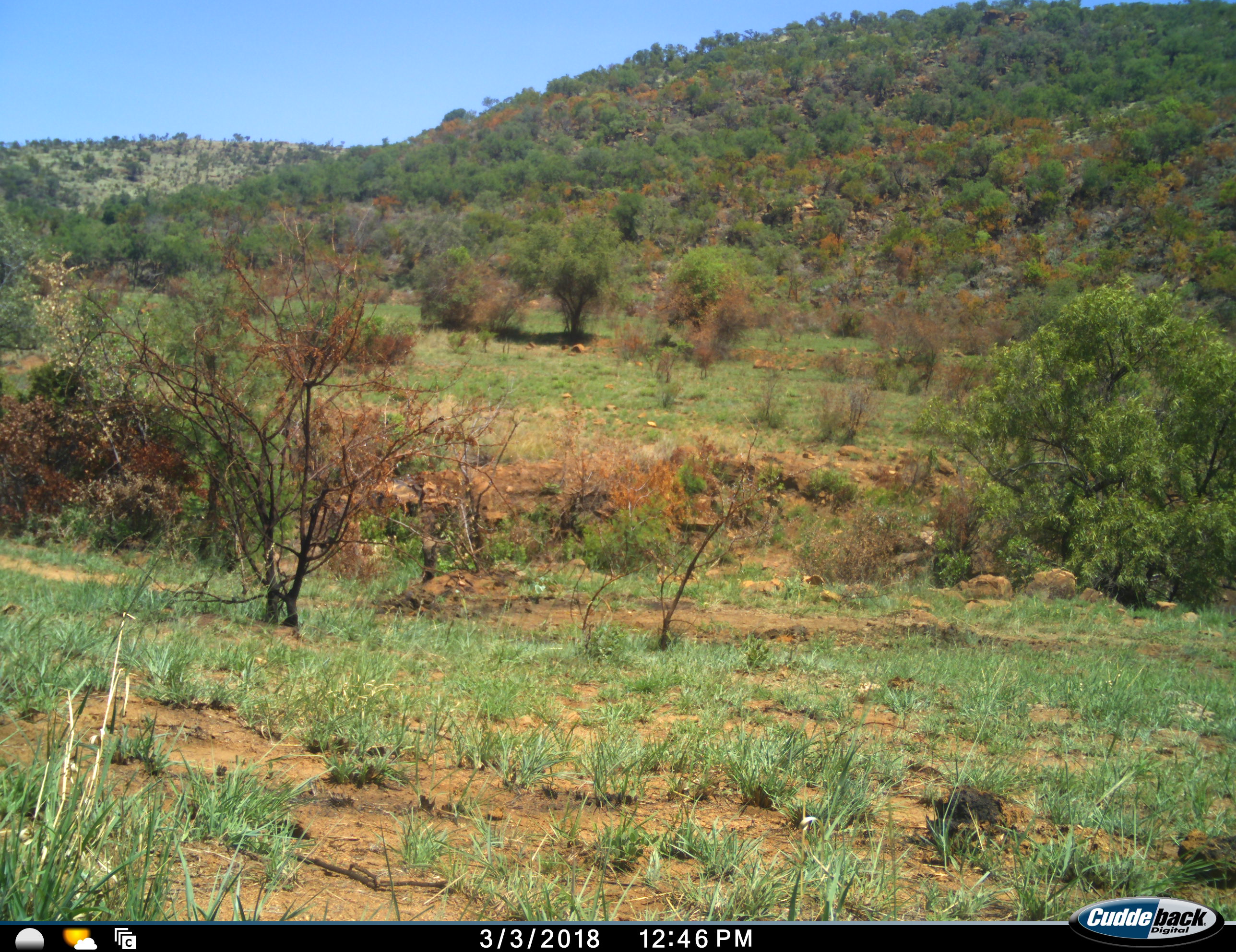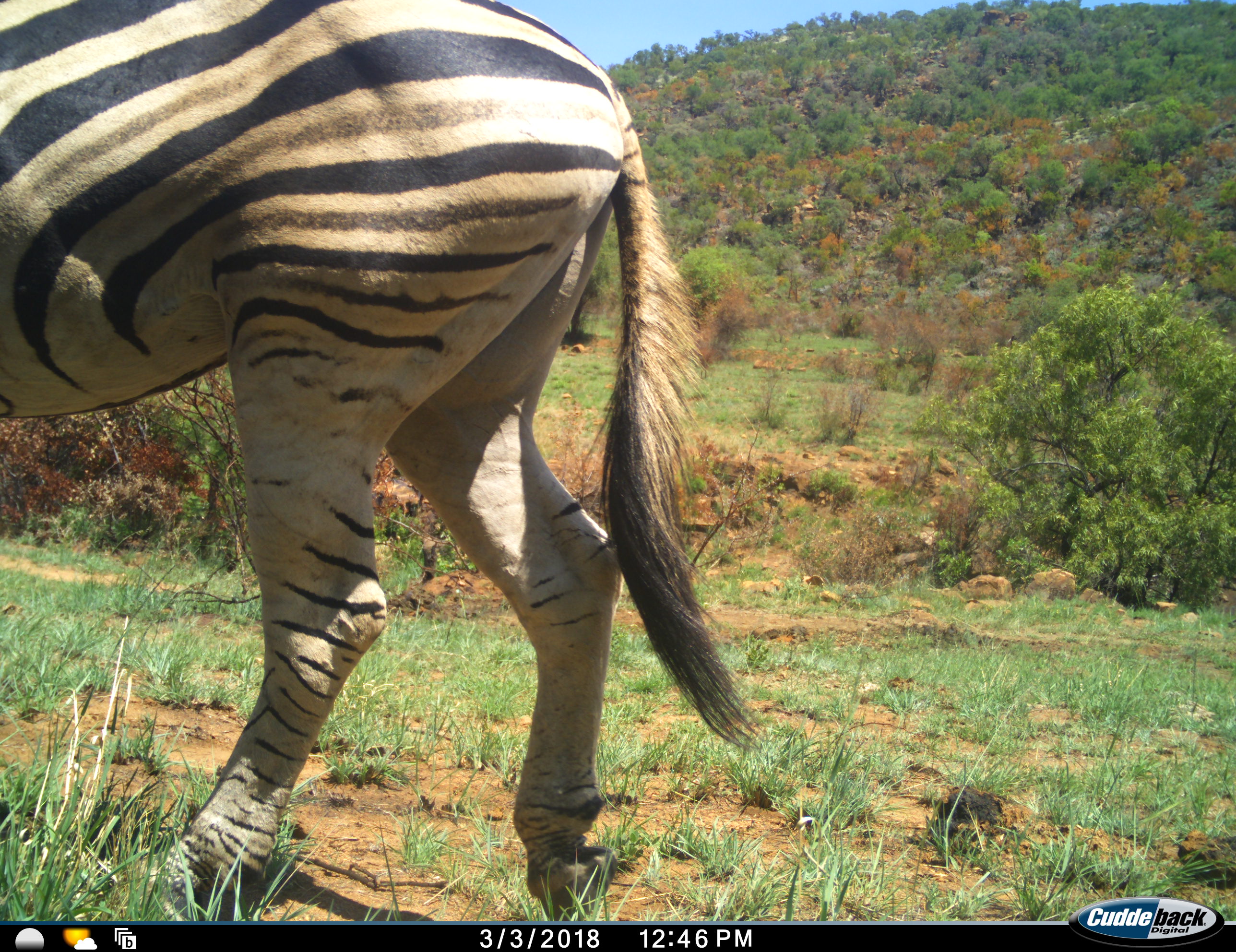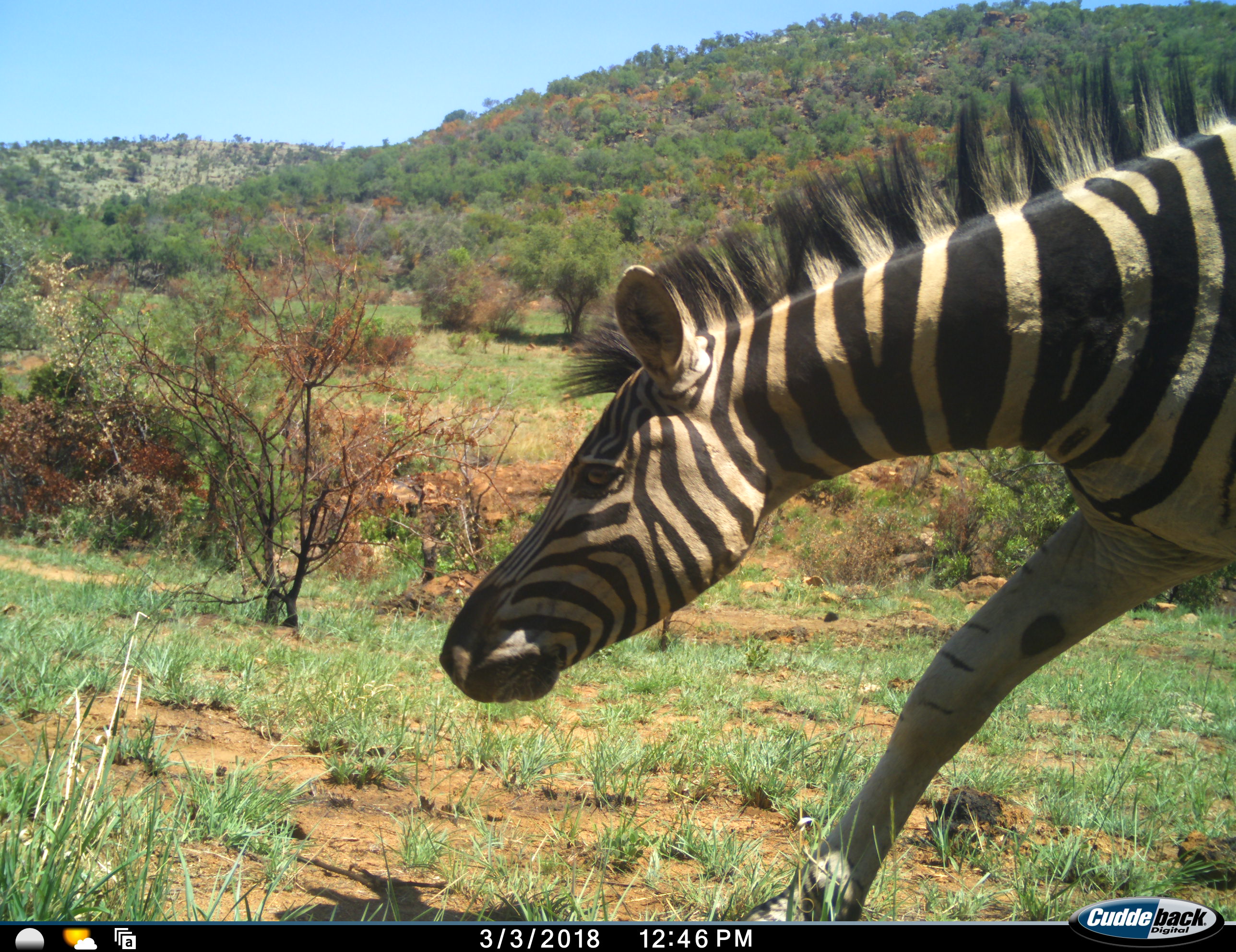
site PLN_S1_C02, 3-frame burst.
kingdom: Animalia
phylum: Chordata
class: Mammalia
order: Perissodactyla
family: Equidae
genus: Equus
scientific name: Equus quagga burchellii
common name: burchell's zebra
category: zebraburchells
Zebraburchells (burchell's zebra) (Equus quagga burchellii), count 1. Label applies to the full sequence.